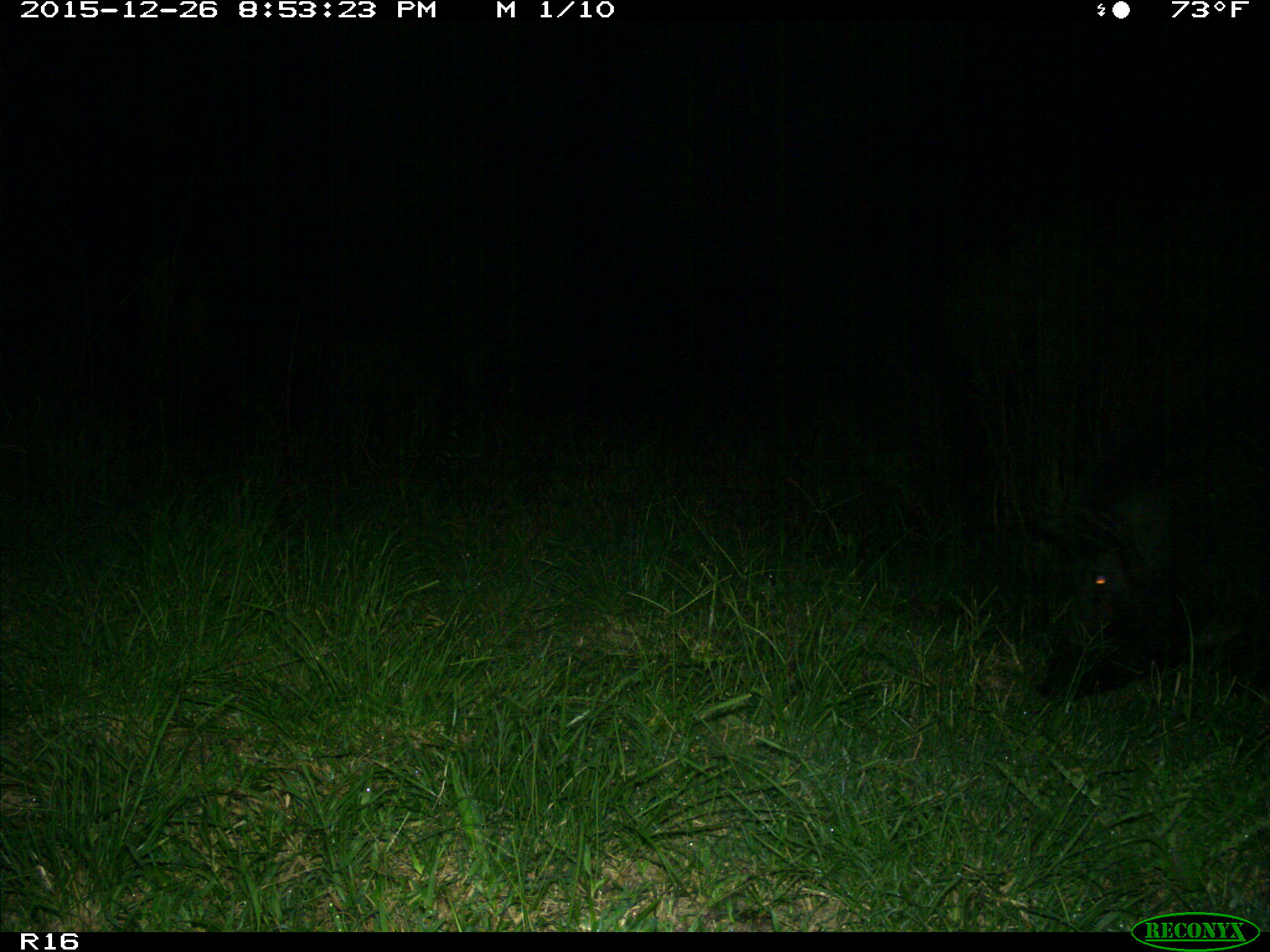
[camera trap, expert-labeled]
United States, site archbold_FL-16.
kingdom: Animalia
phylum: Chordata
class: Mammalia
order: Artiodactyla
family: Suidae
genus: Sus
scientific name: Sus scrofa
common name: wild boar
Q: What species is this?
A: Sus scrofa (wild boar).